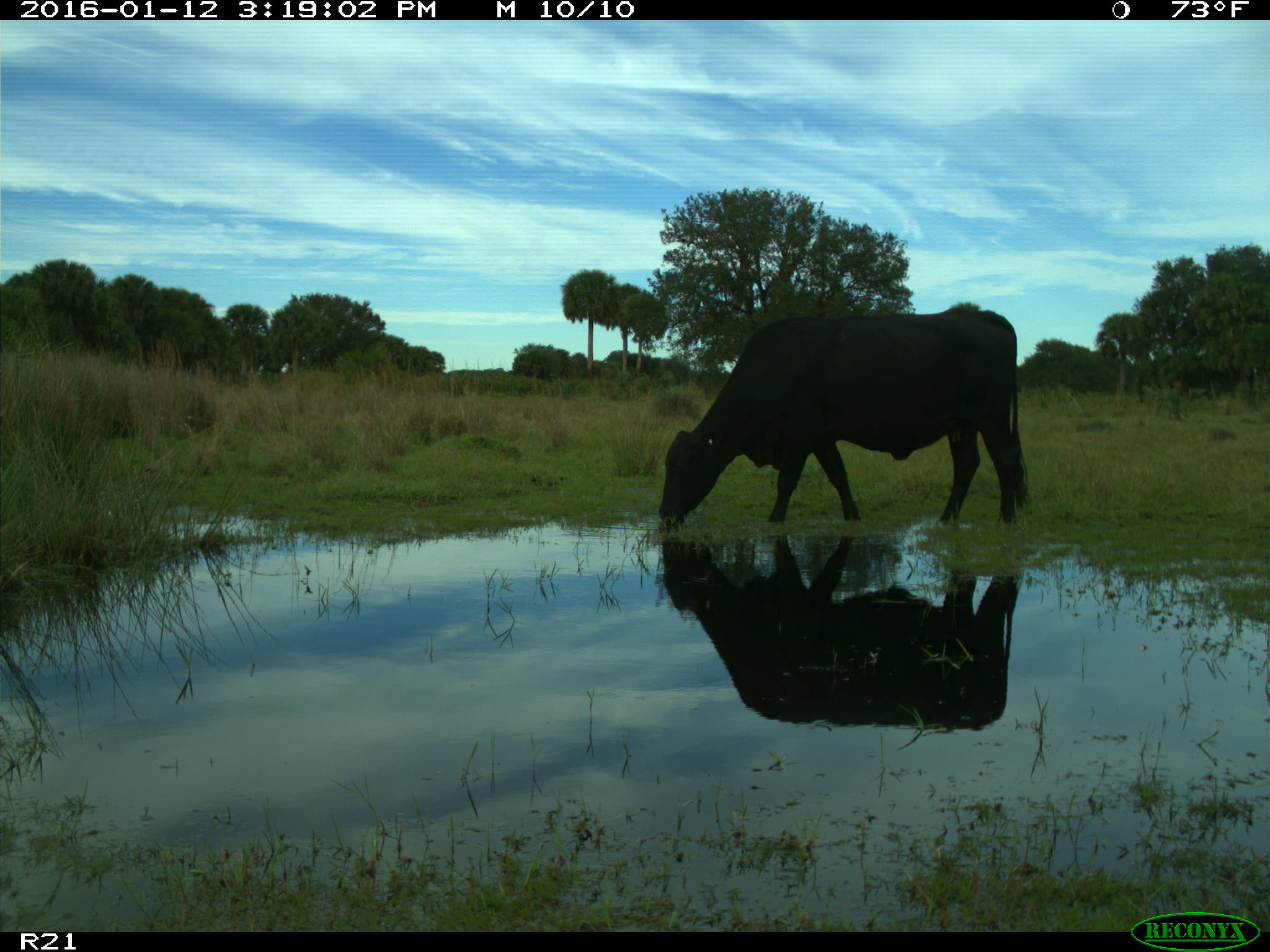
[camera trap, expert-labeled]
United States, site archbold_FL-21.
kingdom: Animalia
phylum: Chordata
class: Mammalia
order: Artiodactyla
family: Bovidae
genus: Bos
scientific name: Bos taurus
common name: domestic cow